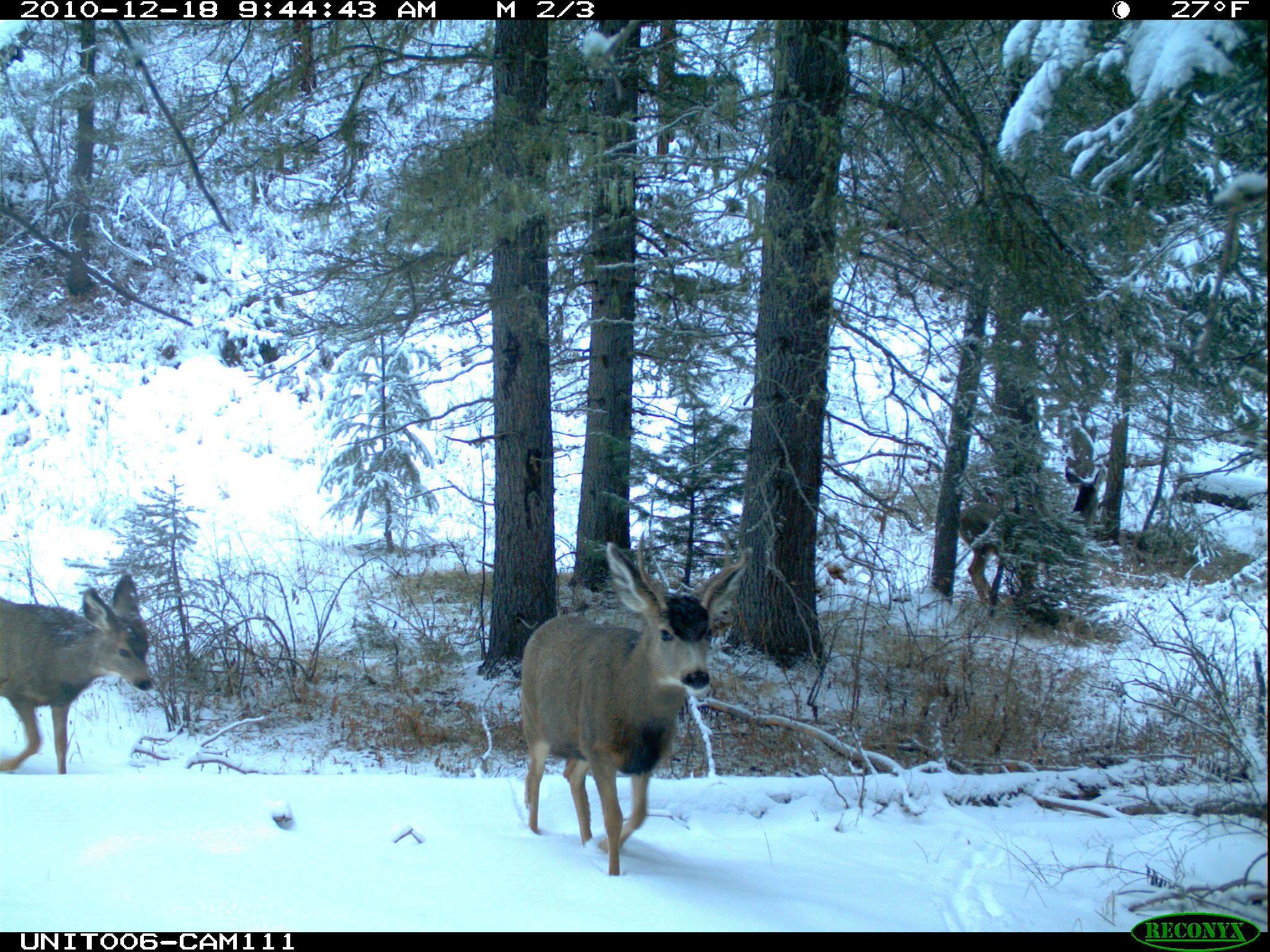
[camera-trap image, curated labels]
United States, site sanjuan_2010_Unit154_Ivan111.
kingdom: Animalia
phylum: Chordata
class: Mammalia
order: Artiodactyla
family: Cervidae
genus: Odocoileus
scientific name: Odocoileus hemionus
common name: mule deer